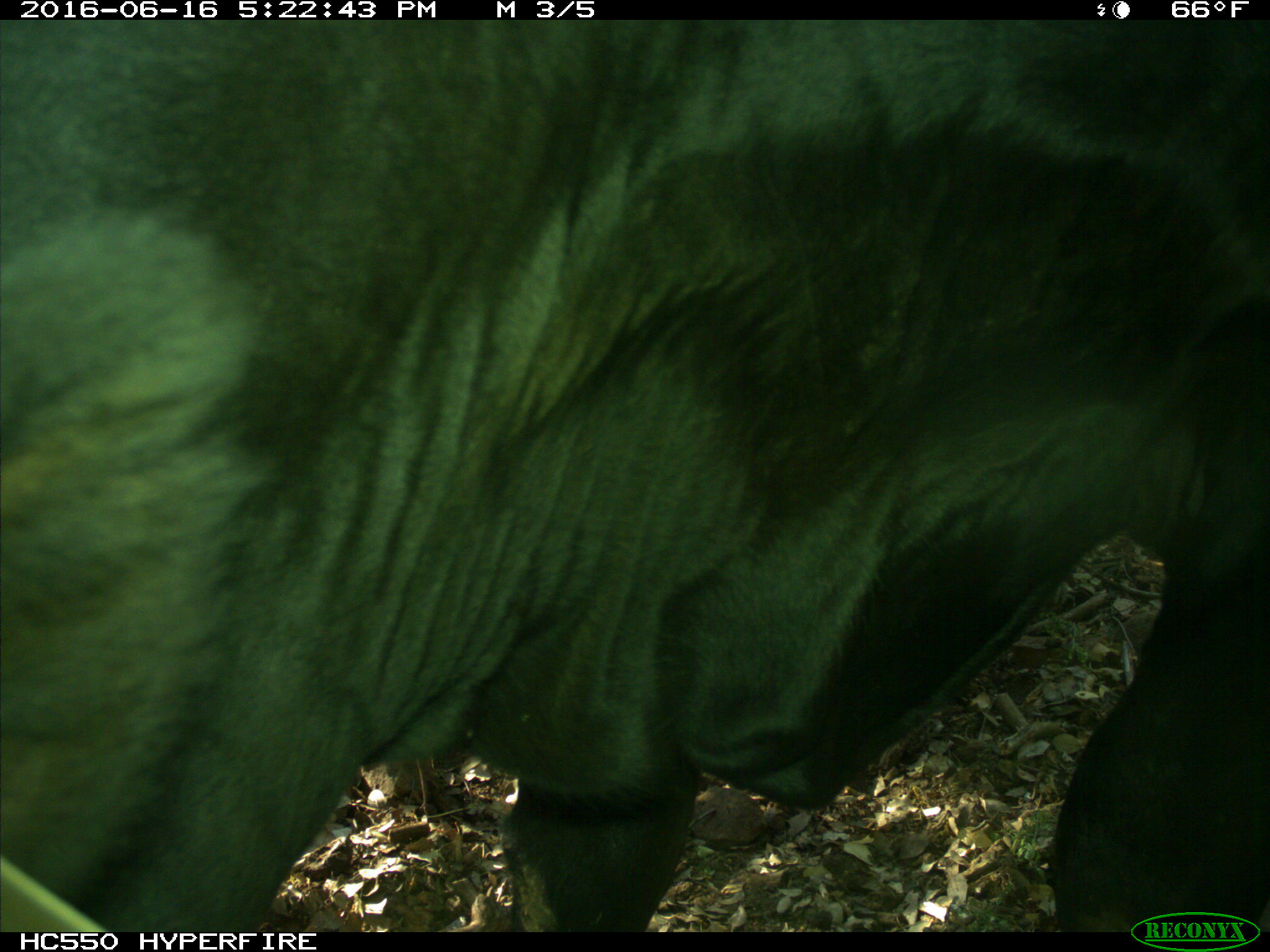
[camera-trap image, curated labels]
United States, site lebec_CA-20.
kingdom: Animalia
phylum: Chordata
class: Mammalia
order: Artiodactyla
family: Bovidae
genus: Bos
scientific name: Bos taurus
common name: domestic cow